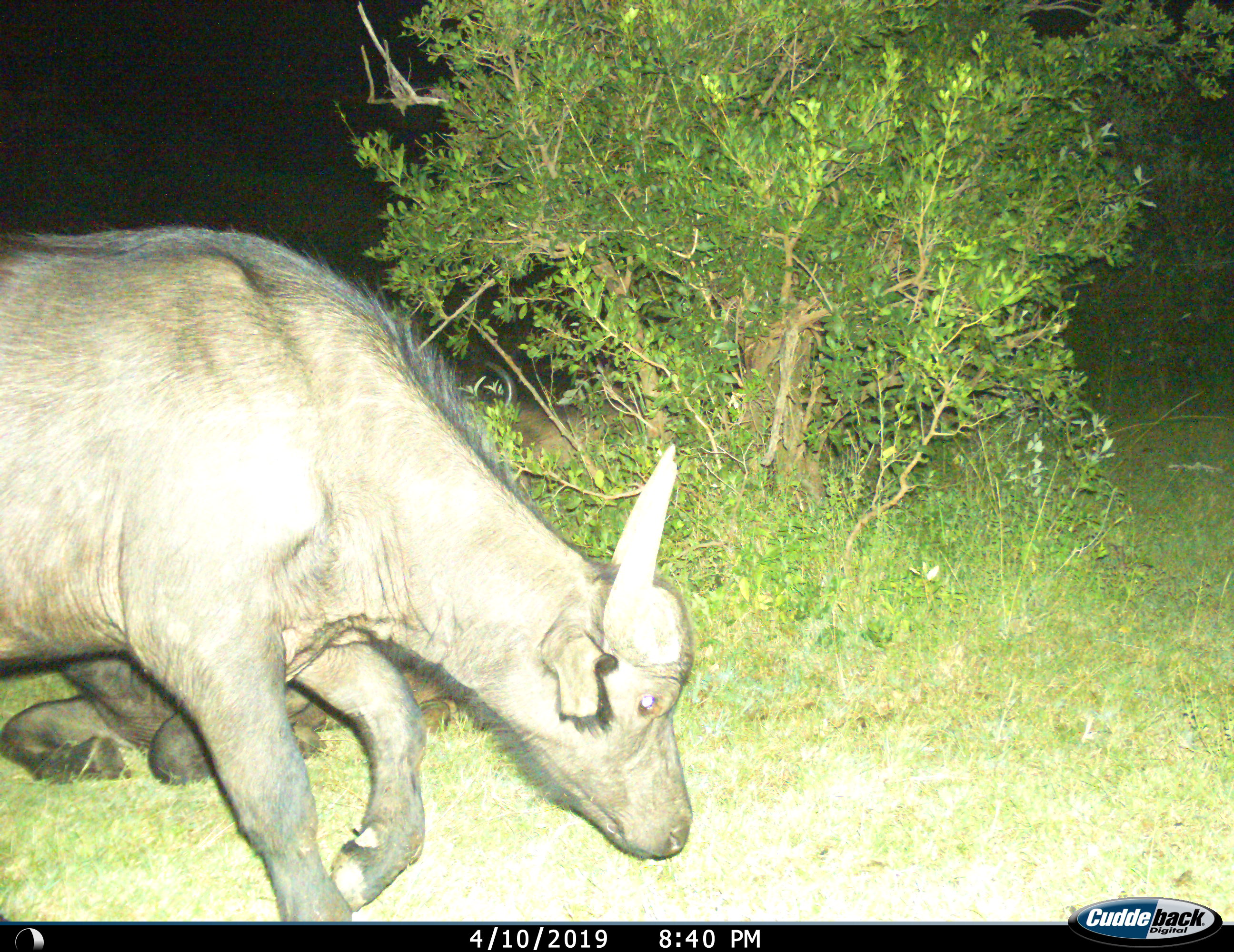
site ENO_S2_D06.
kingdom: Animalia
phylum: Chordata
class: Mammalia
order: Artiodactyla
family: Bovidae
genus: Syncerus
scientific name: Syncerus caffer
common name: african buffalo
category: buffalo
Buffalo (african buffalo) (Syncerus caffer), count 2. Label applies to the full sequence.